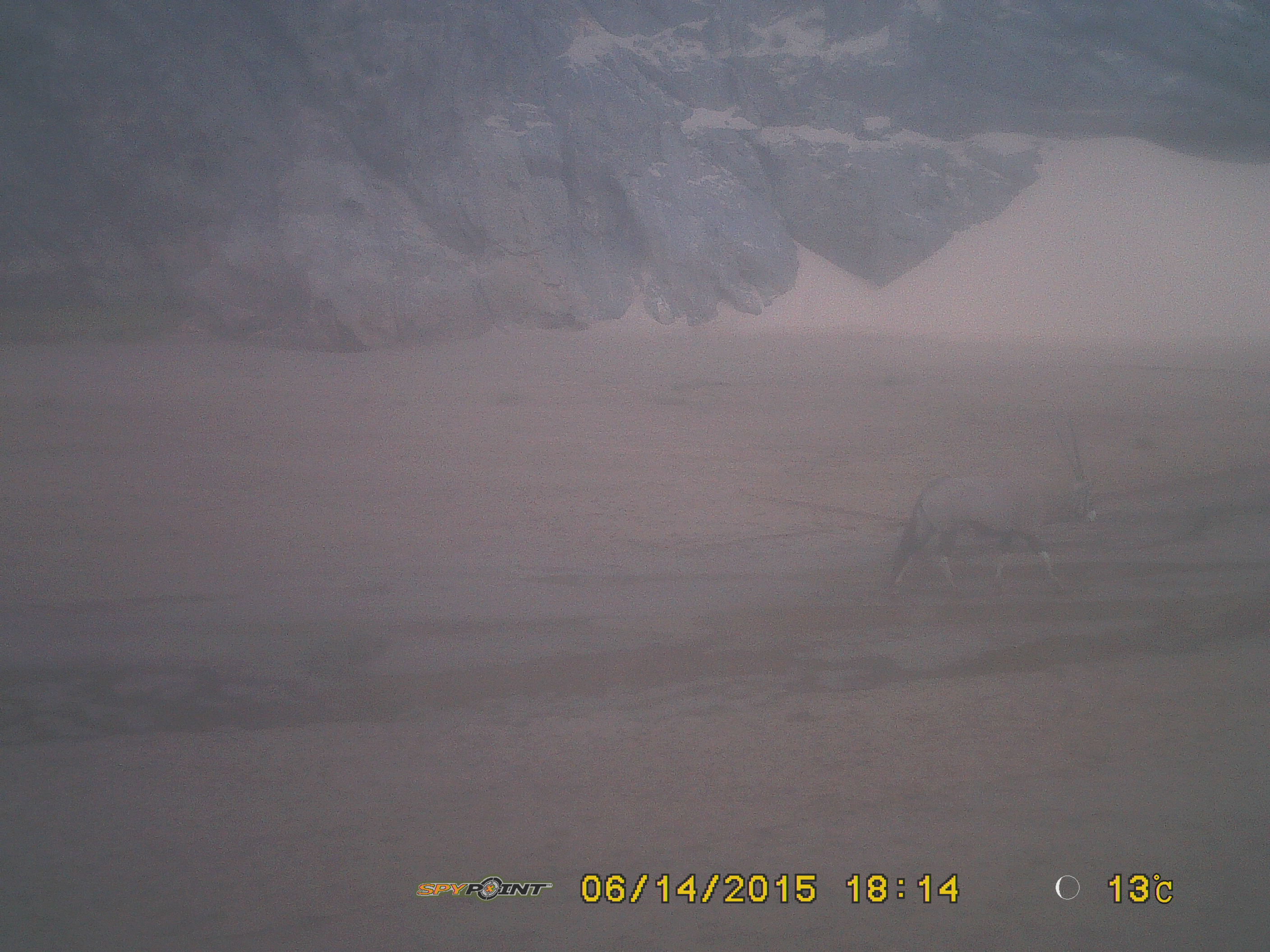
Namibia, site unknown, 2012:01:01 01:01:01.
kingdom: Animalia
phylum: Chordata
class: Mammalia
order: Artiodactyla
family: Bovidae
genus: Oryx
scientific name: Oryx gazella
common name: gemsbok